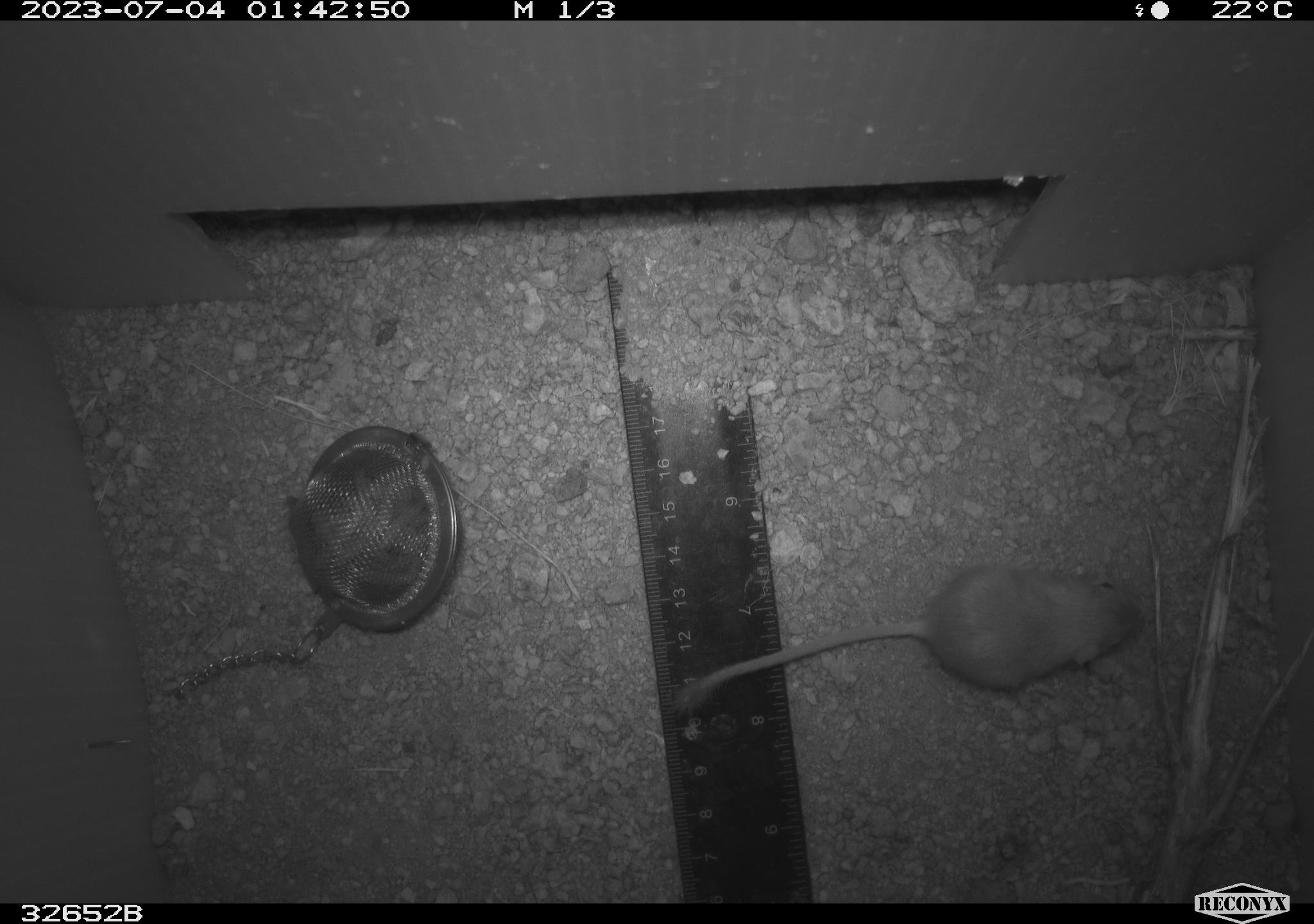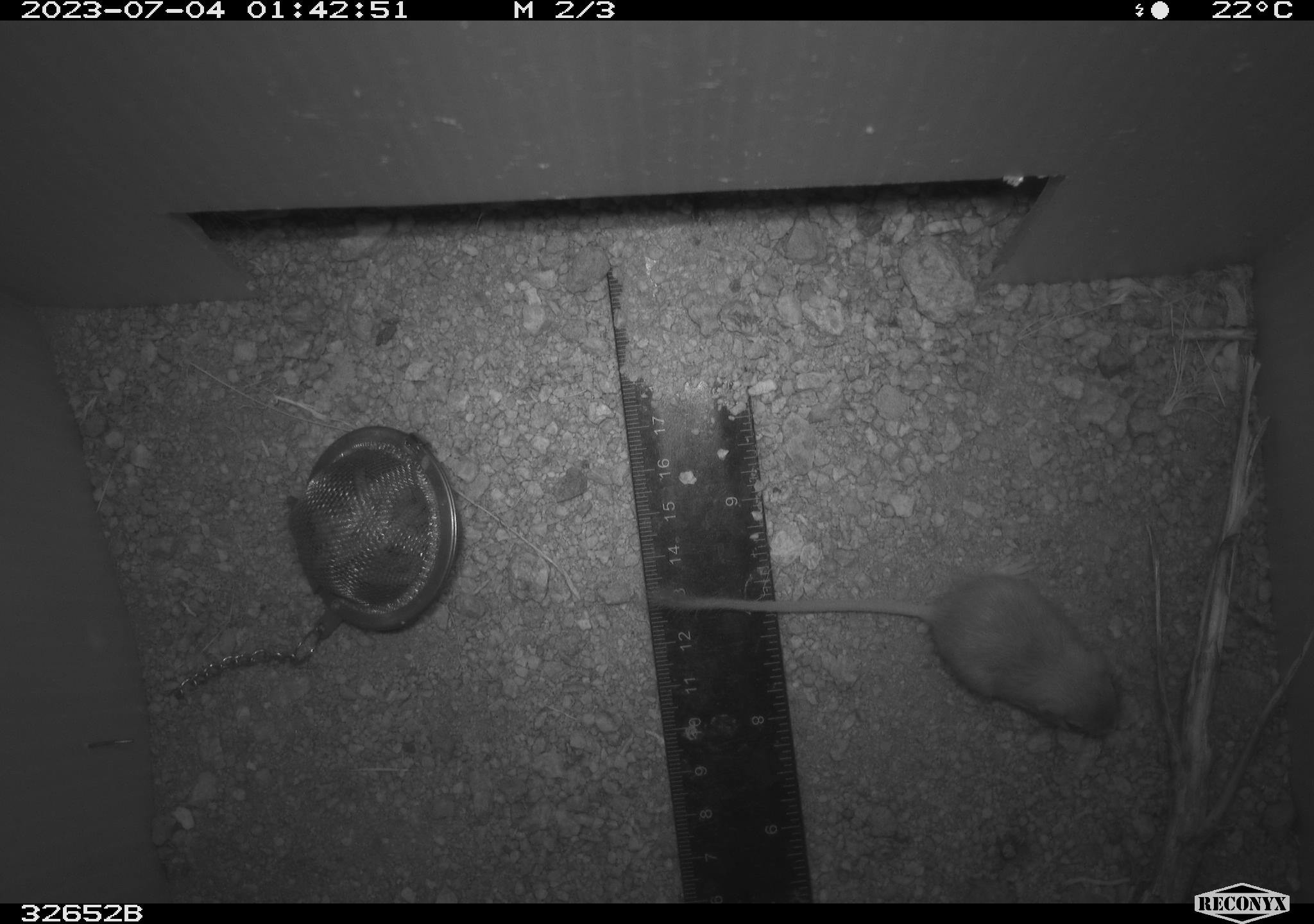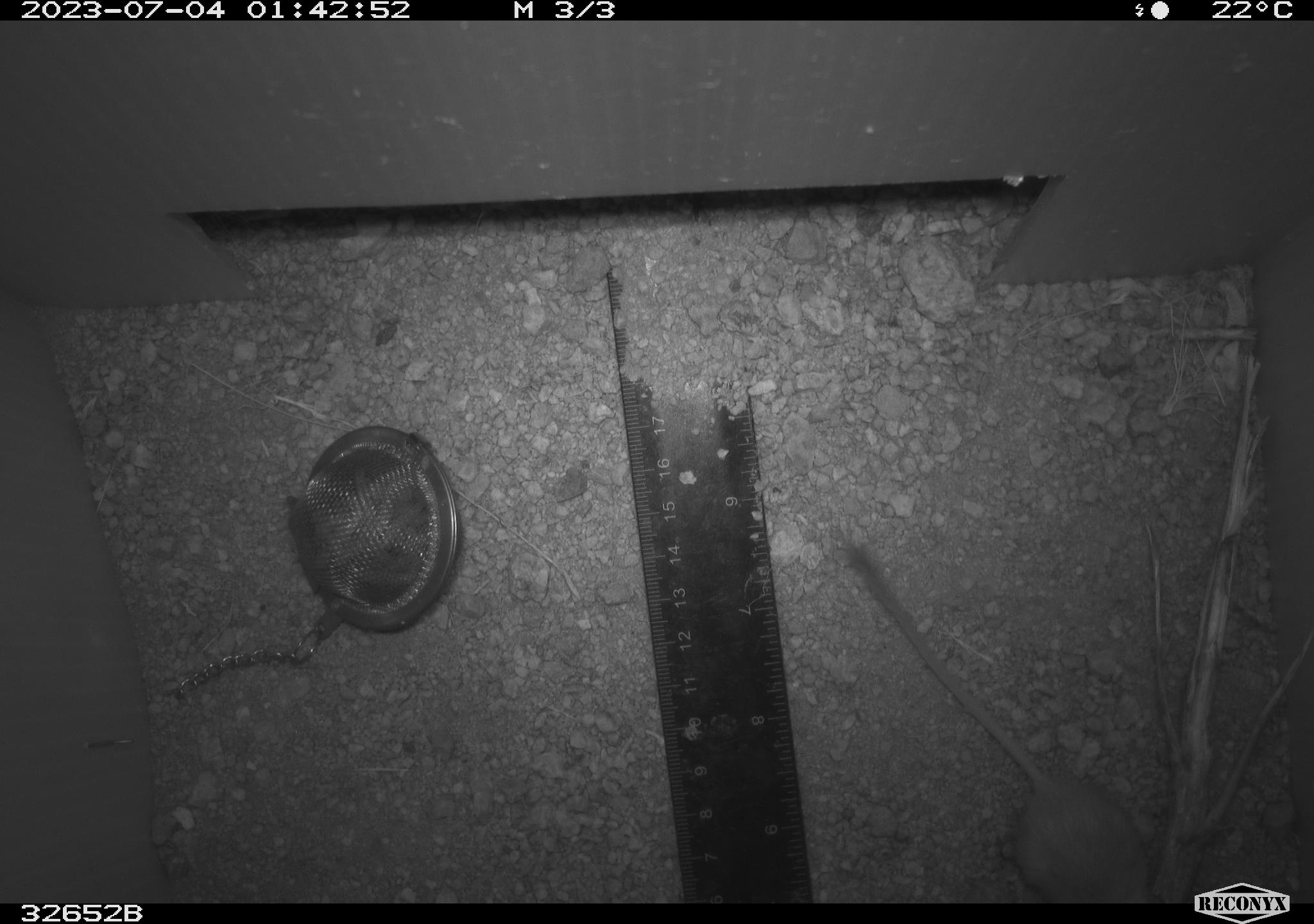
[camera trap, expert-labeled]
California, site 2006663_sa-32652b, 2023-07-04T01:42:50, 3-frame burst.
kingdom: Animalia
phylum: Chordata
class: Mammalia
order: Rodentia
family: Heteromyidae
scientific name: Heteromyidae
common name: kangaroo rats and pocket mice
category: heteromyidae family